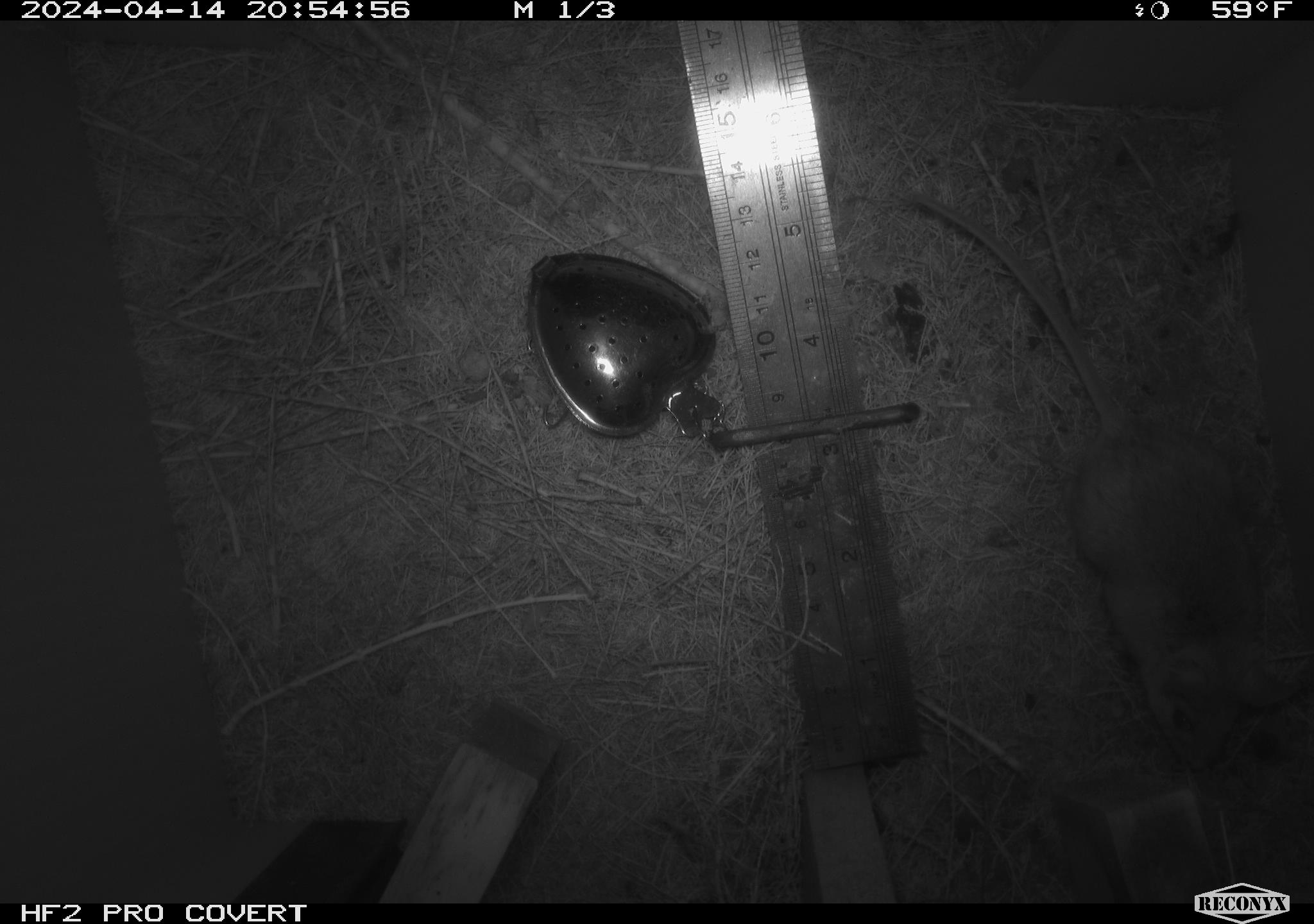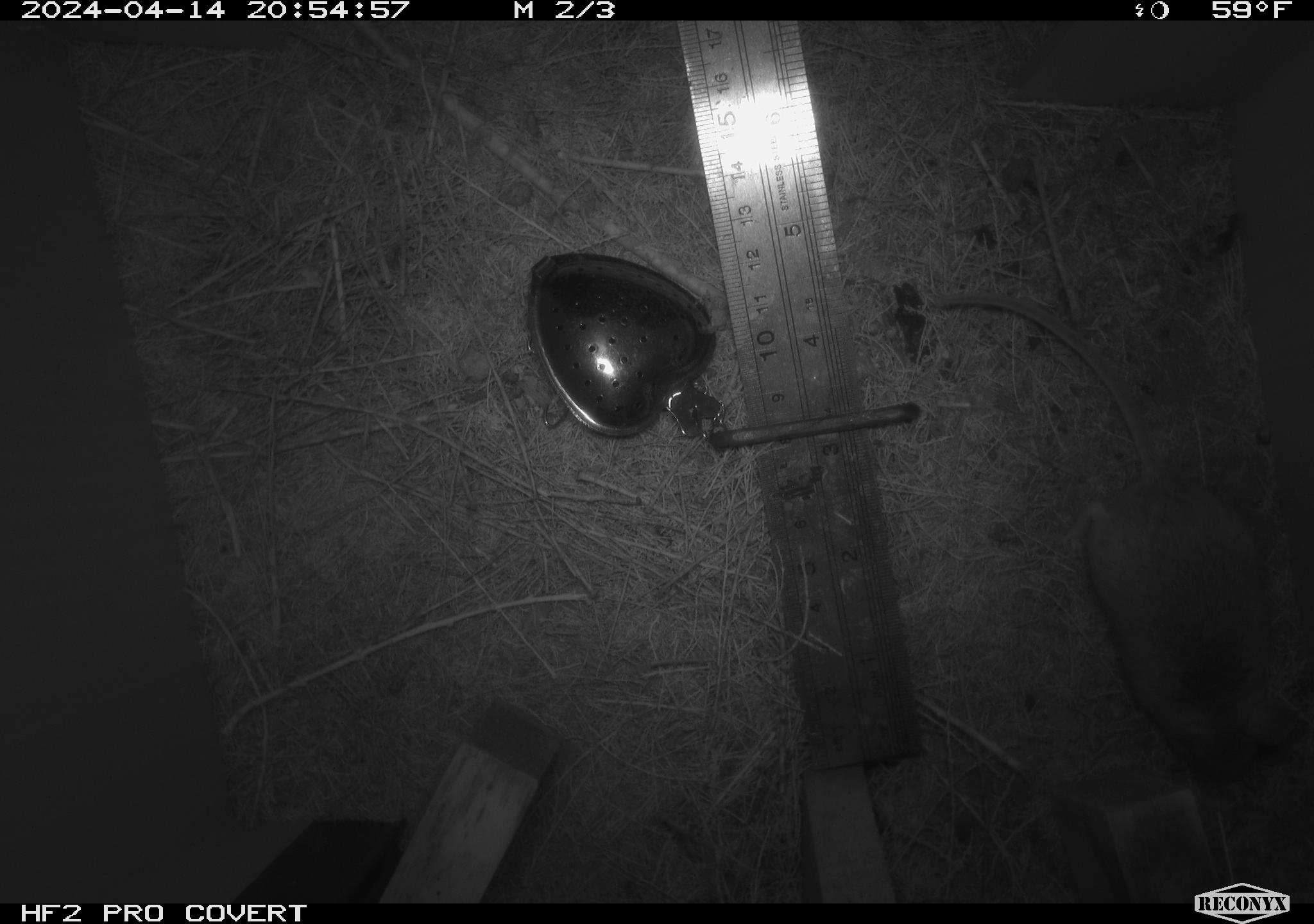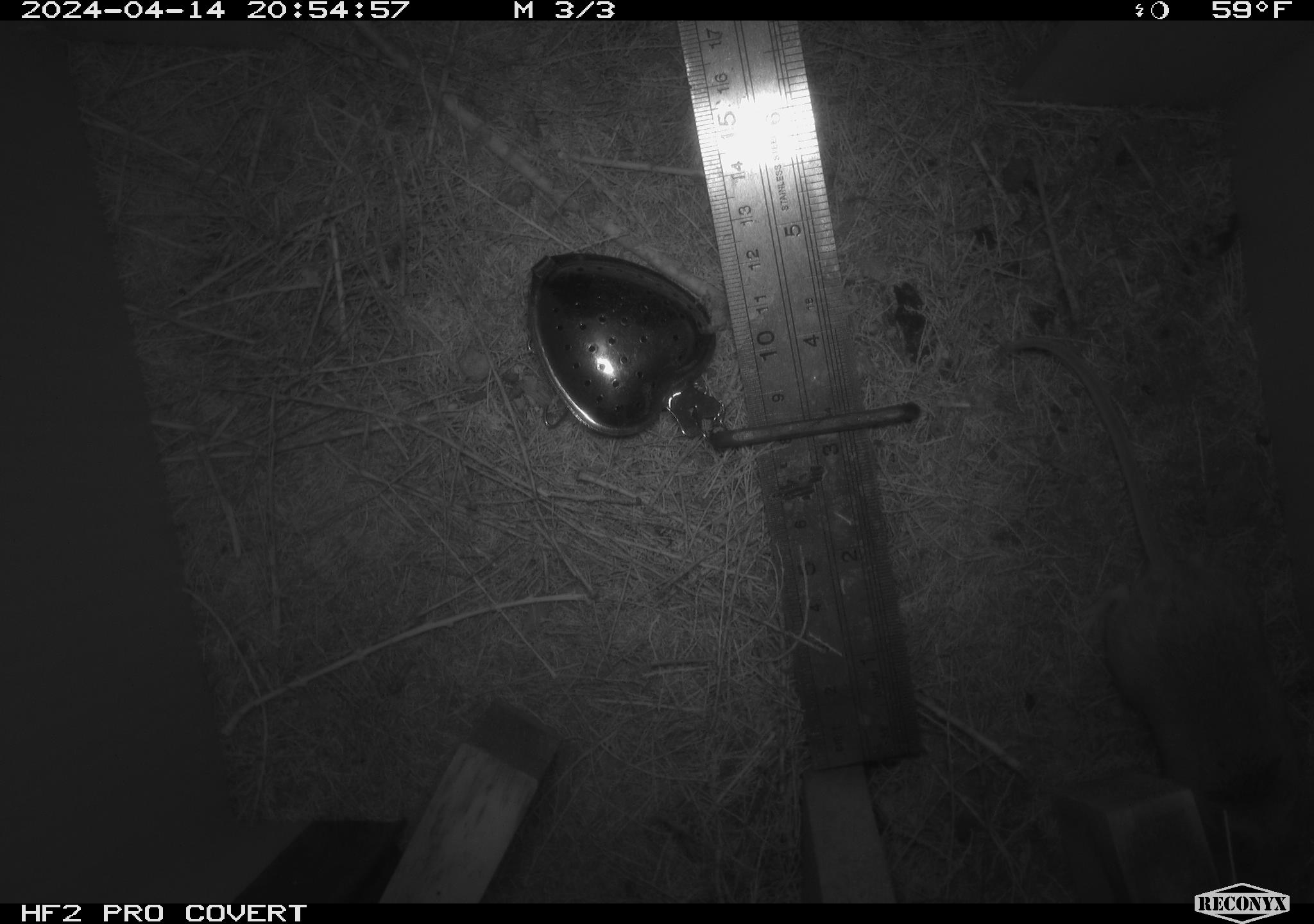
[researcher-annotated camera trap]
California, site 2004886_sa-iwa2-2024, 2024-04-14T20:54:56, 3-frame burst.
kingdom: Animalia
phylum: Chordata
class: Mammalia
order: Rodentia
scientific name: Rodentia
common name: mouse species